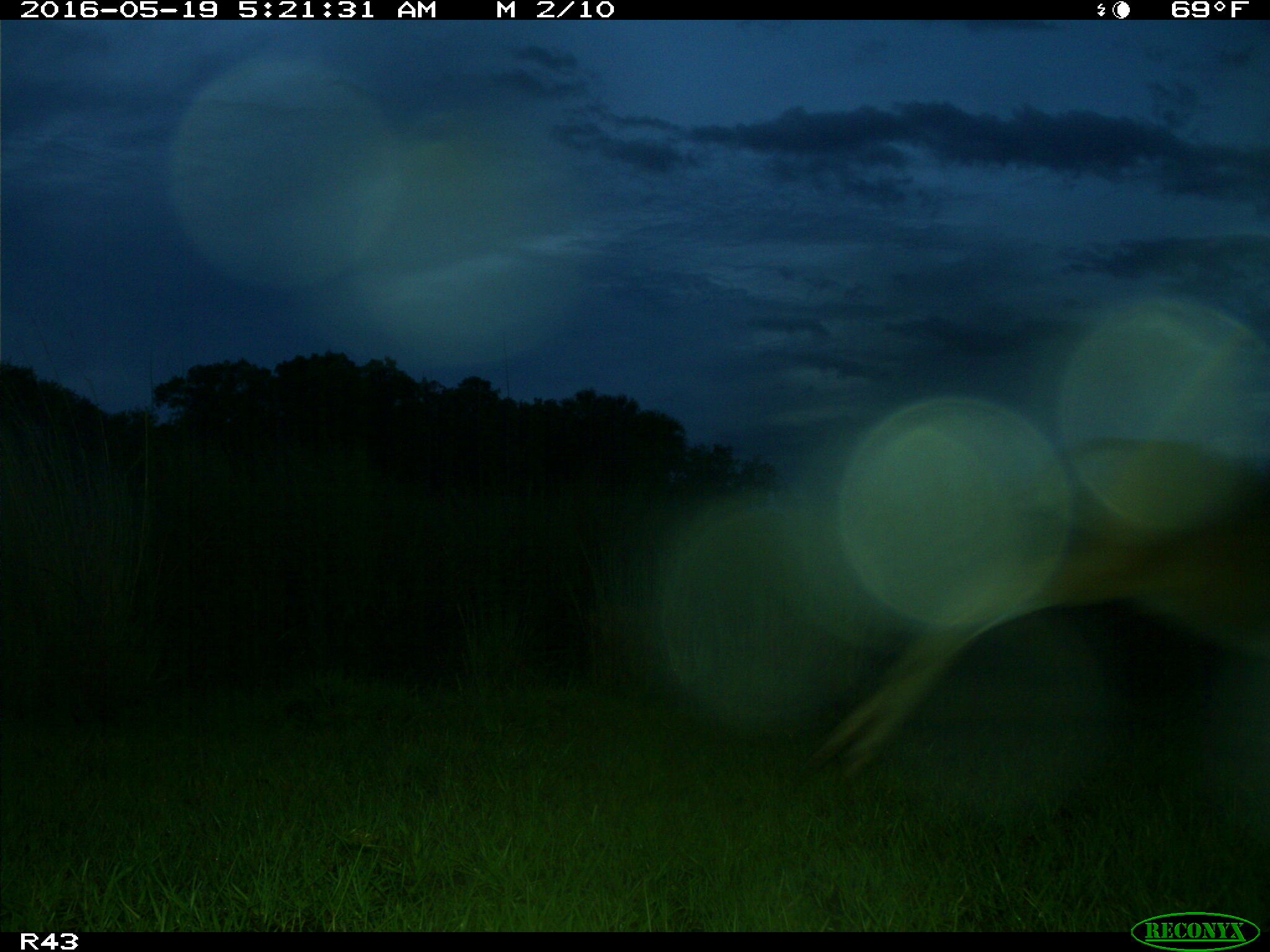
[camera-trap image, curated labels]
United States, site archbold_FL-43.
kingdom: Animalia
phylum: Chordata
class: Mammalia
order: Artiodactyla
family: Cervidae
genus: Odocoileus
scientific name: Odocoileus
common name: deer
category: unidentified deer